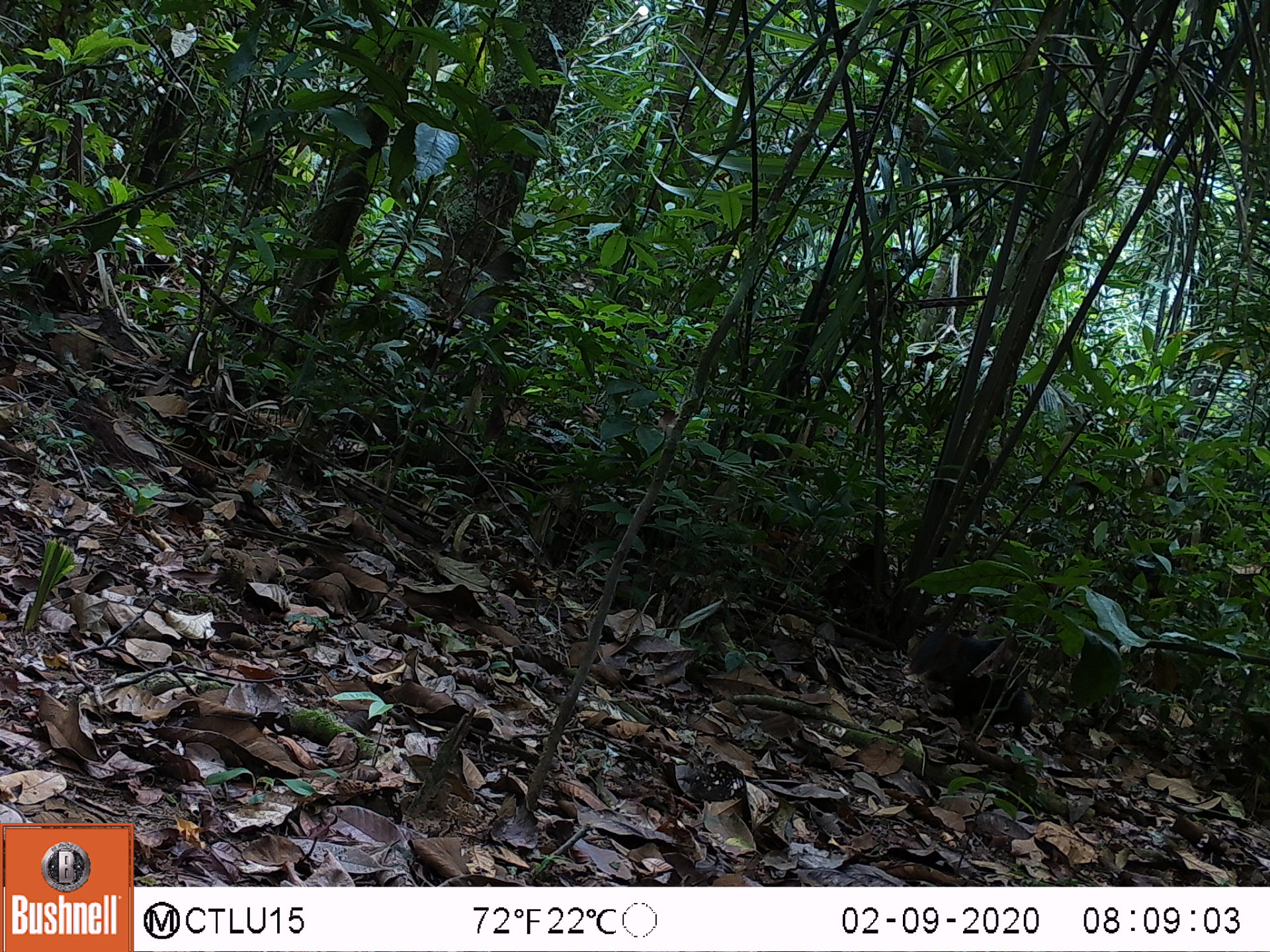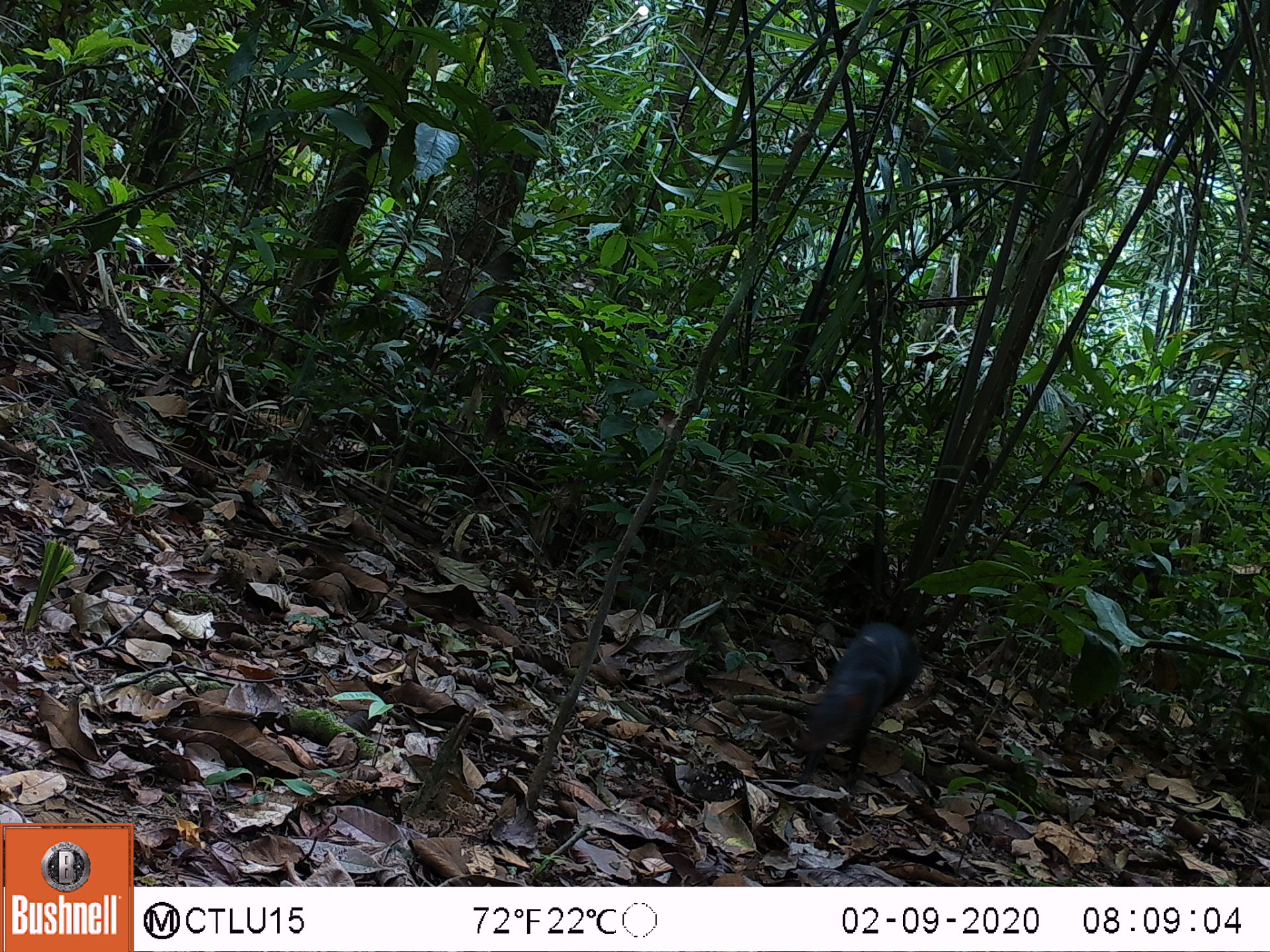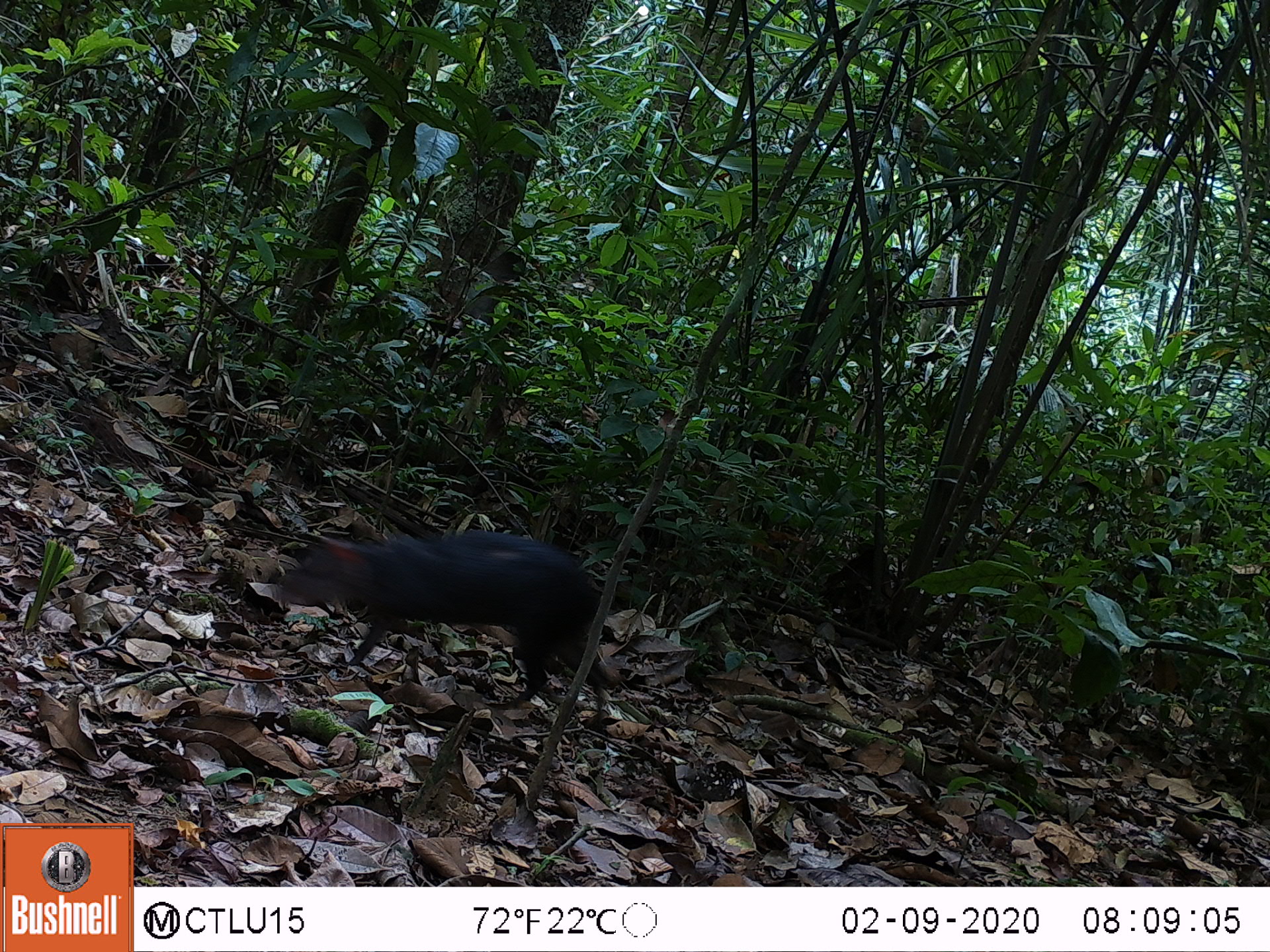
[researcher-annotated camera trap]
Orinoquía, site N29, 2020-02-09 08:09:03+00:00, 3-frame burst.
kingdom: Animalia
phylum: Chordata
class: Mammalia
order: Rodentia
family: Dasyproctidae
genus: Dasyprocta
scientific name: Dasyprocta fuliginosa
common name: black agouti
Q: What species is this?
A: Black agouti (Dasyprocta fuliginosa).